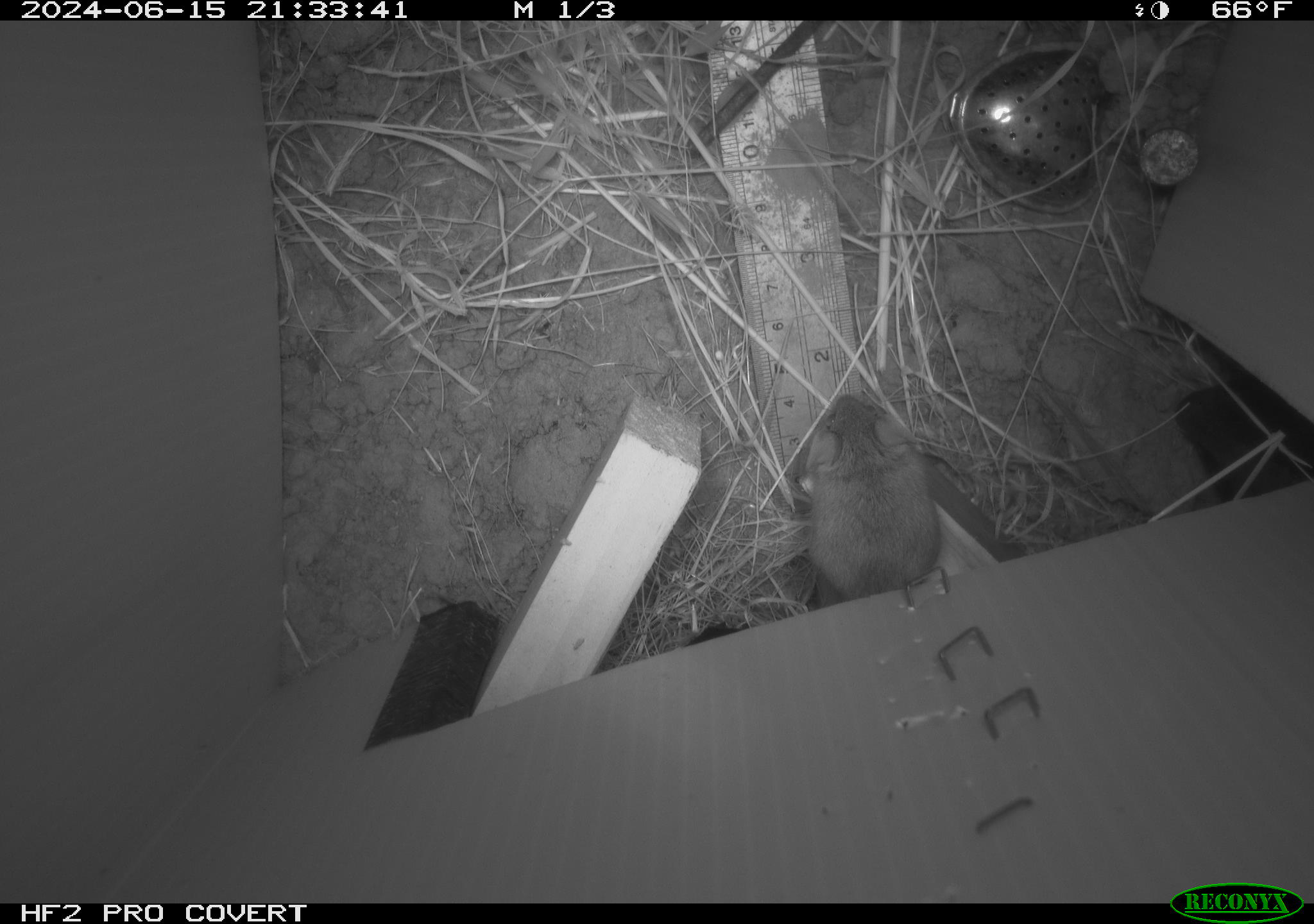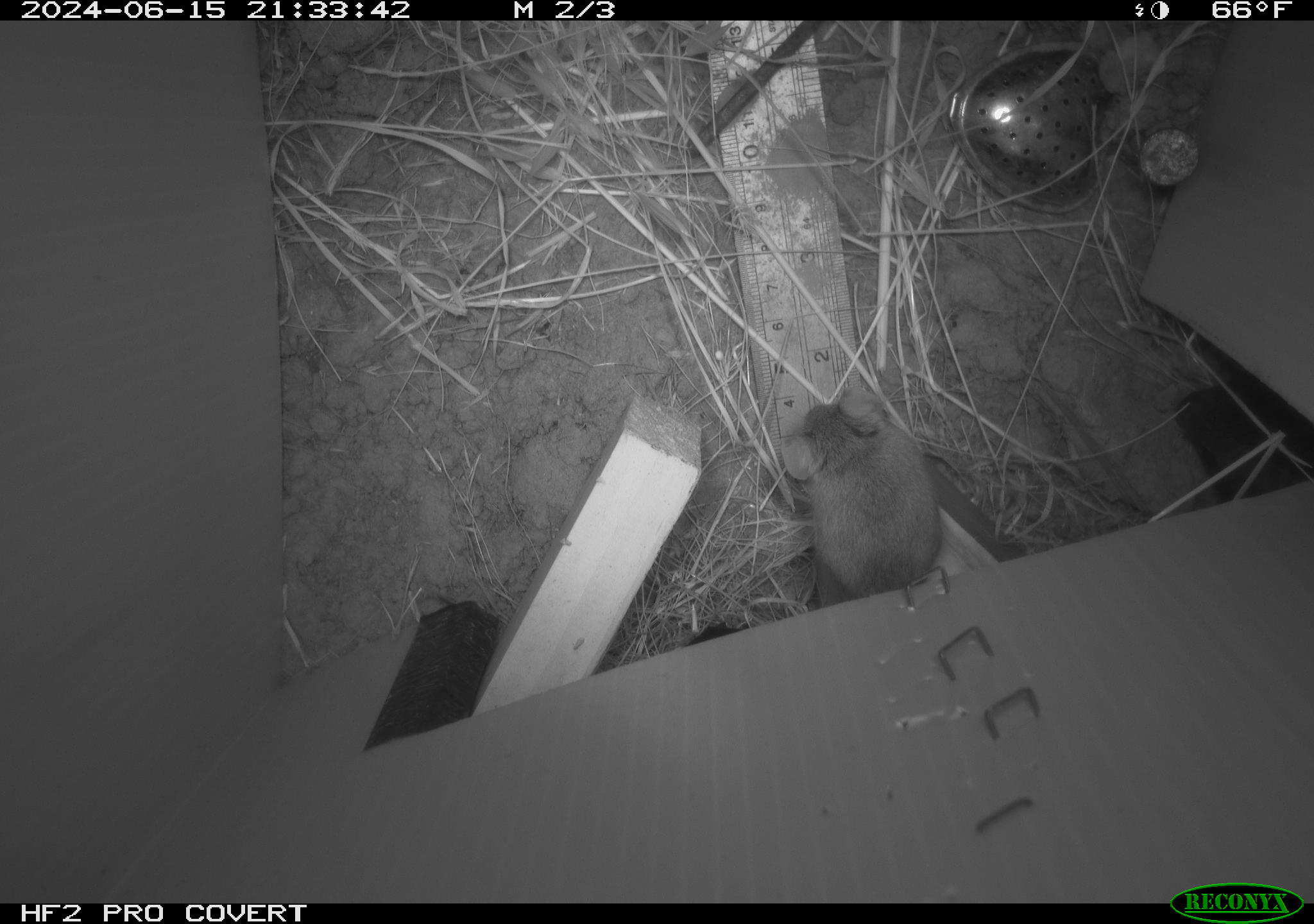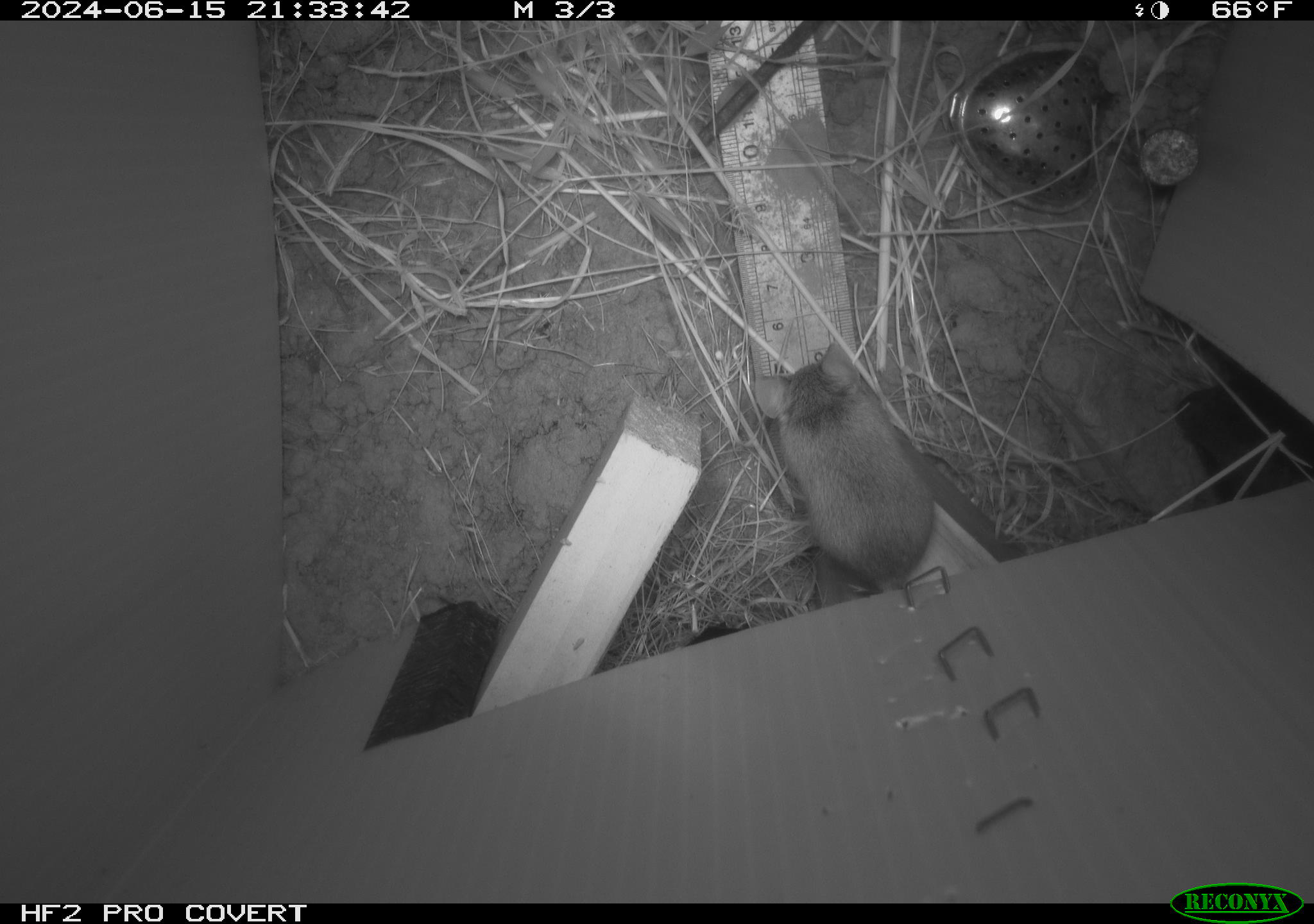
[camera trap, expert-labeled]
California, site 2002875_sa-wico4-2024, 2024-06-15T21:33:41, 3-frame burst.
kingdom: Animalia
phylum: Chordata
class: Mammalia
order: Rodentia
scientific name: Rodentia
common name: rodent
Rodent (Rodentia).